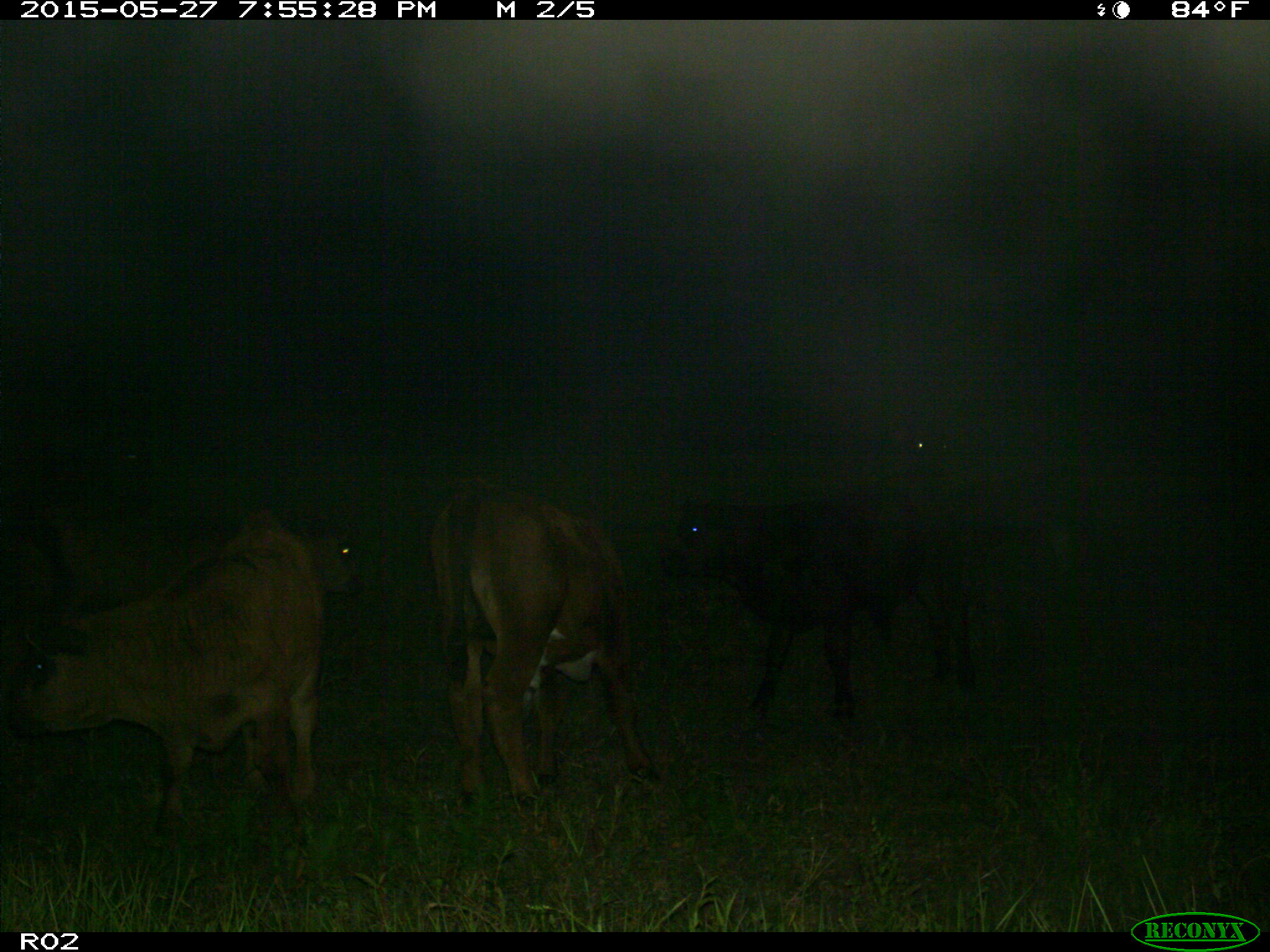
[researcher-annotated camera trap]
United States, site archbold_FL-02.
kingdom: Animalia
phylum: Chordata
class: Mammalia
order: Artiodactyla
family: Bovidae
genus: Bos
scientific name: Bos taurus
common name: domestic cow